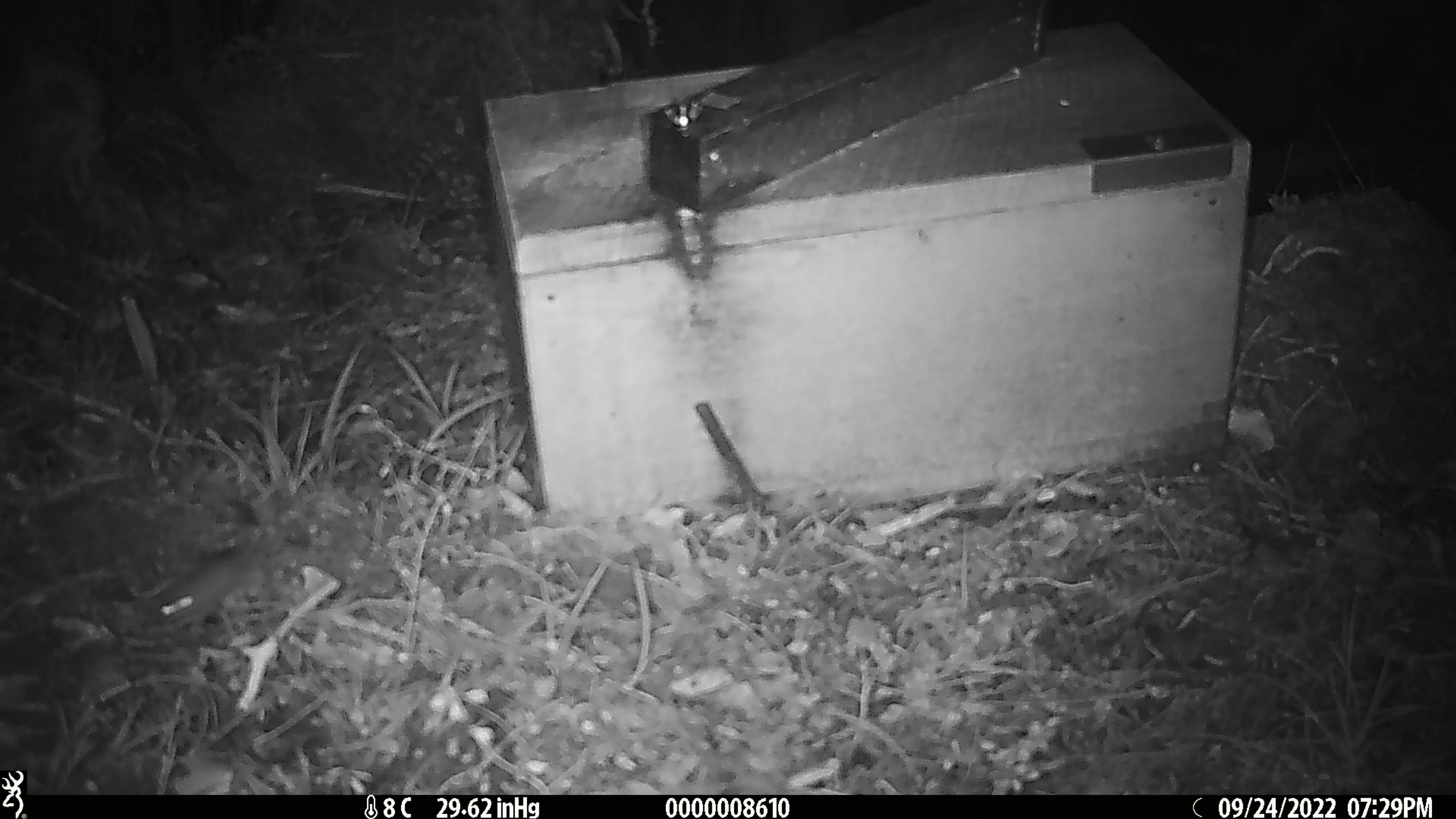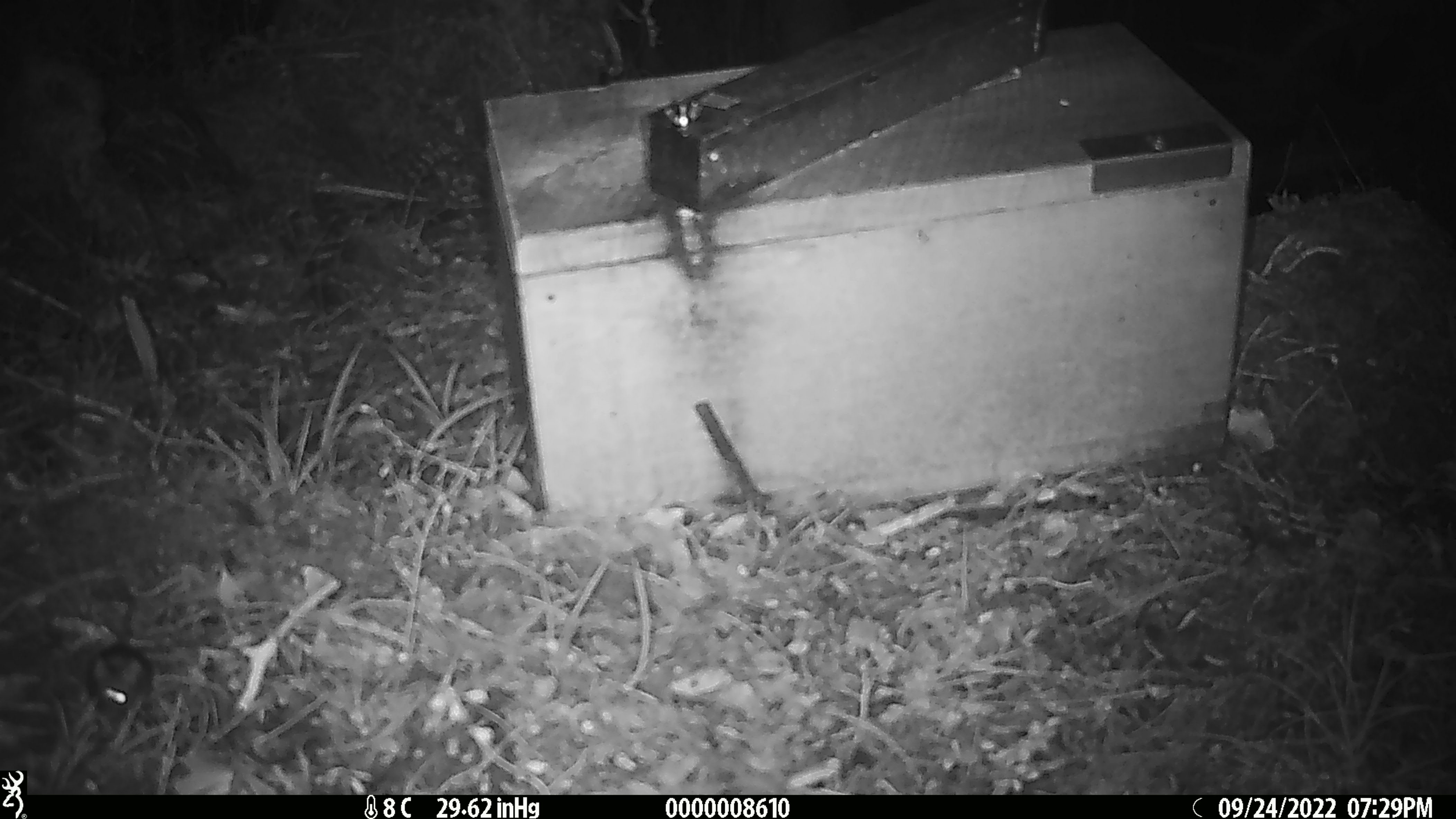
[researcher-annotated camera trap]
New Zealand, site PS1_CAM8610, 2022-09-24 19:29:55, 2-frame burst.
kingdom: Animalia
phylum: Chordata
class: Mammalia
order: Rodentia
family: Muridae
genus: Mus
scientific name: Mus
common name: mouse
Mouse (Mus).